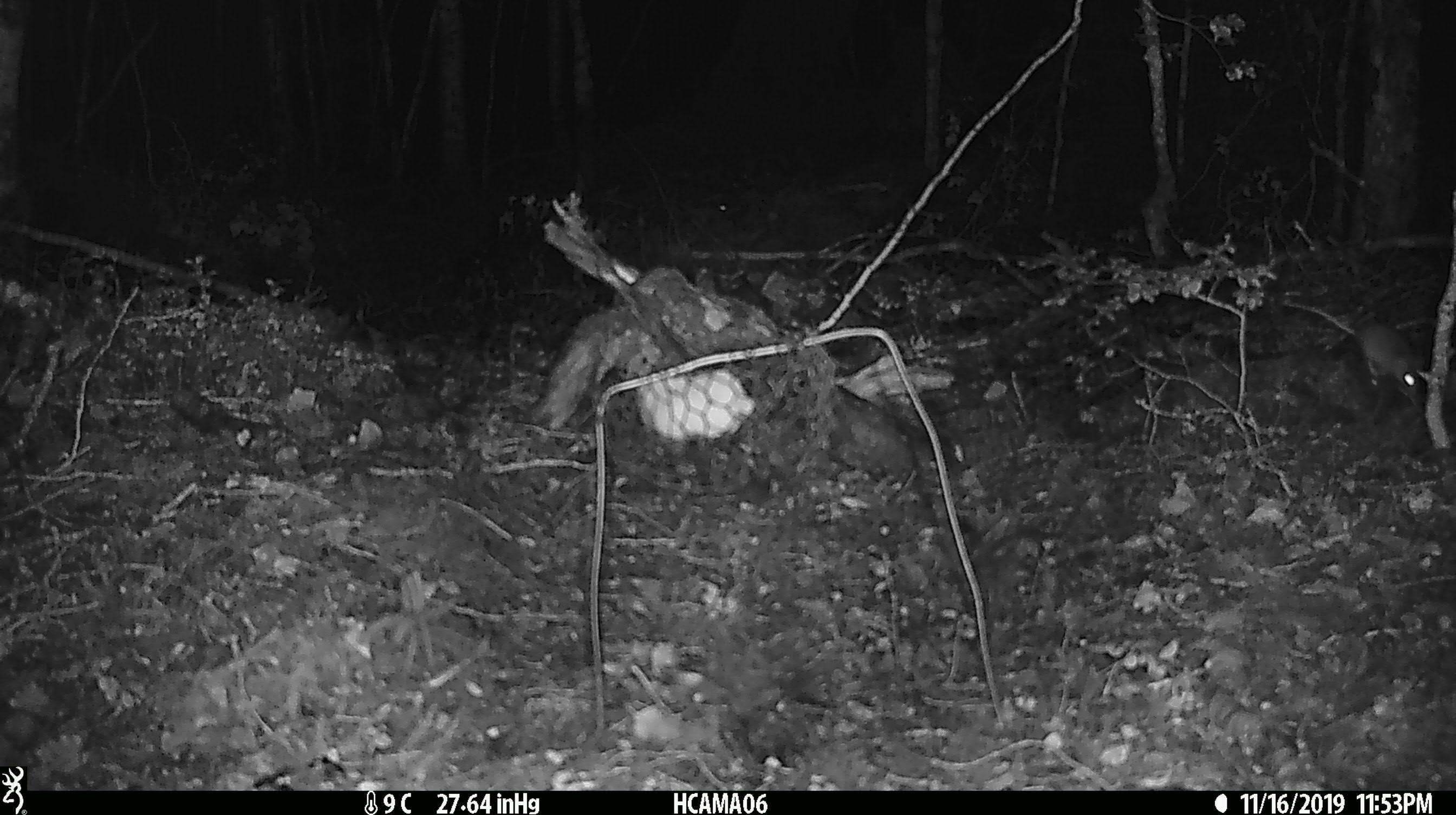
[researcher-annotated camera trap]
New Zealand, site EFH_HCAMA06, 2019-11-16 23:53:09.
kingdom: Animalia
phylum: Chordata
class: Mammalia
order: Rodentia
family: Muridae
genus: Mus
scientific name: Mus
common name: mouse